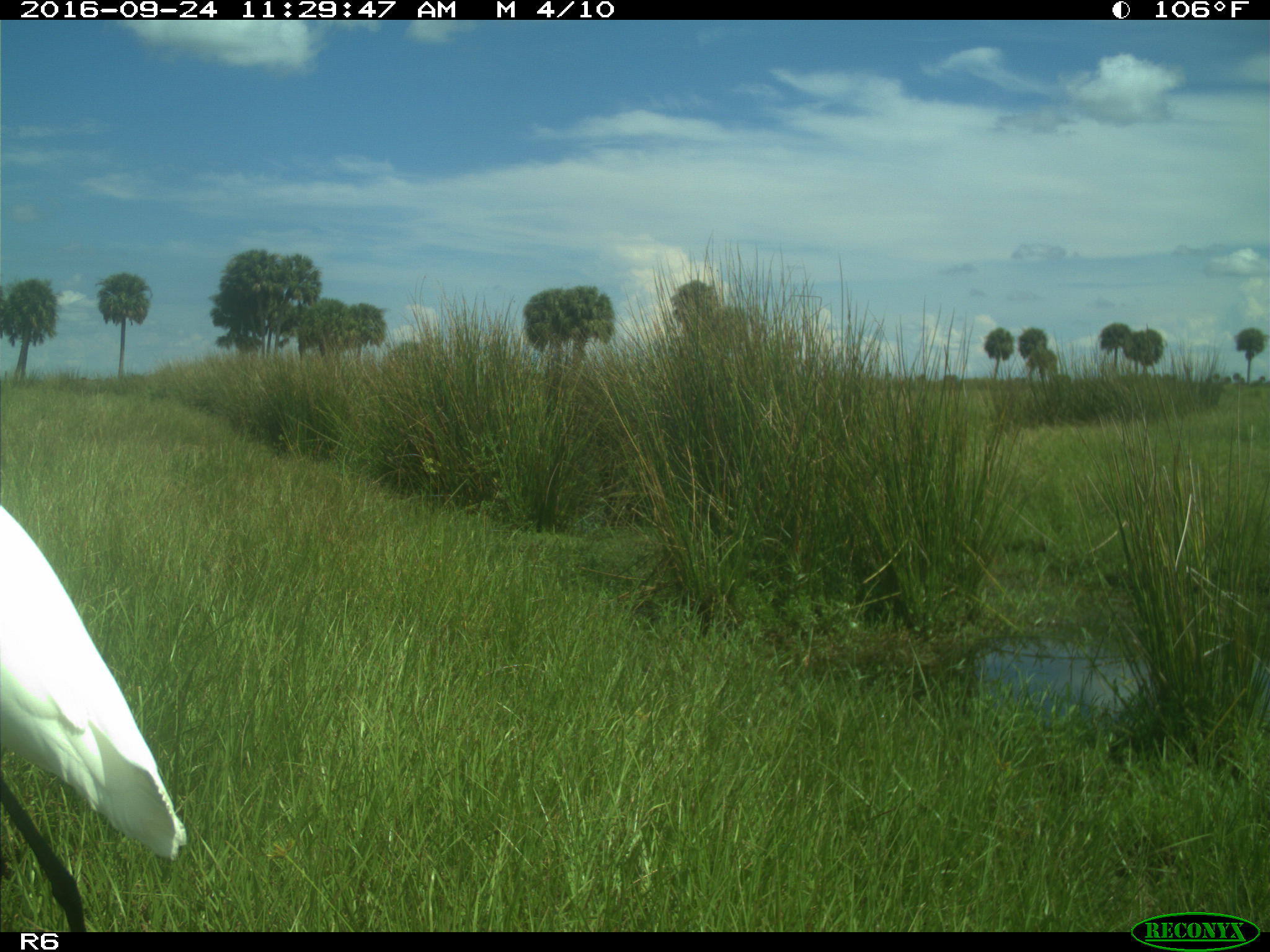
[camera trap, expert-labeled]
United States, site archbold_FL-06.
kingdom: Animalia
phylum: Chordata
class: Aves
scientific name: Aves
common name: birds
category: unidentified bird